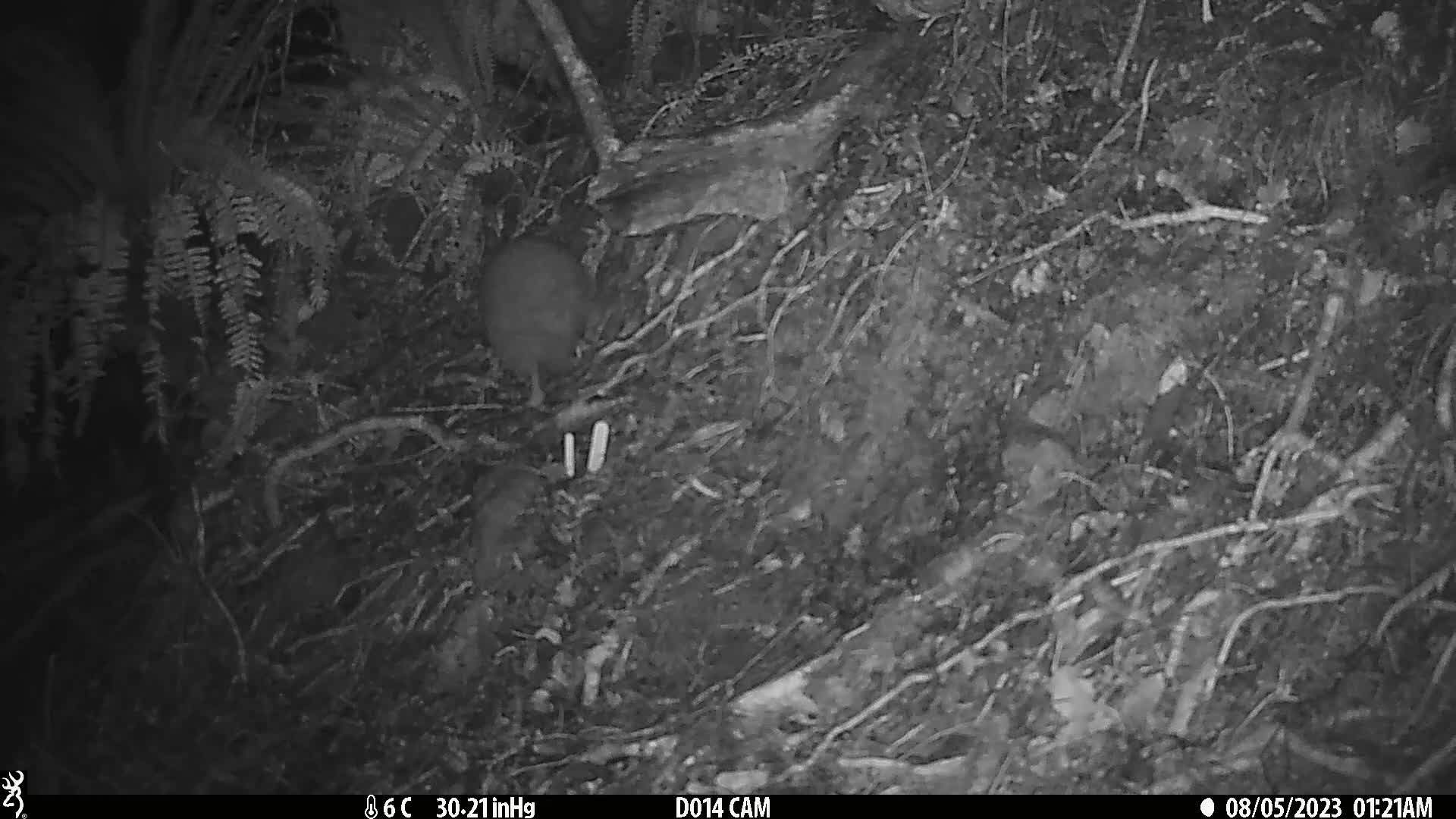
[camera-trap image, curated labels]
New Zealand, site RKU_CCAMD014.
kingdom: Animalia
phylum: Chordata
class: Aves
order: Apterygiformes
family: Apterygidae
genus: Apteryx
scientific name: Apteryx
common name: kiwi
Kiwi (Apteryx).